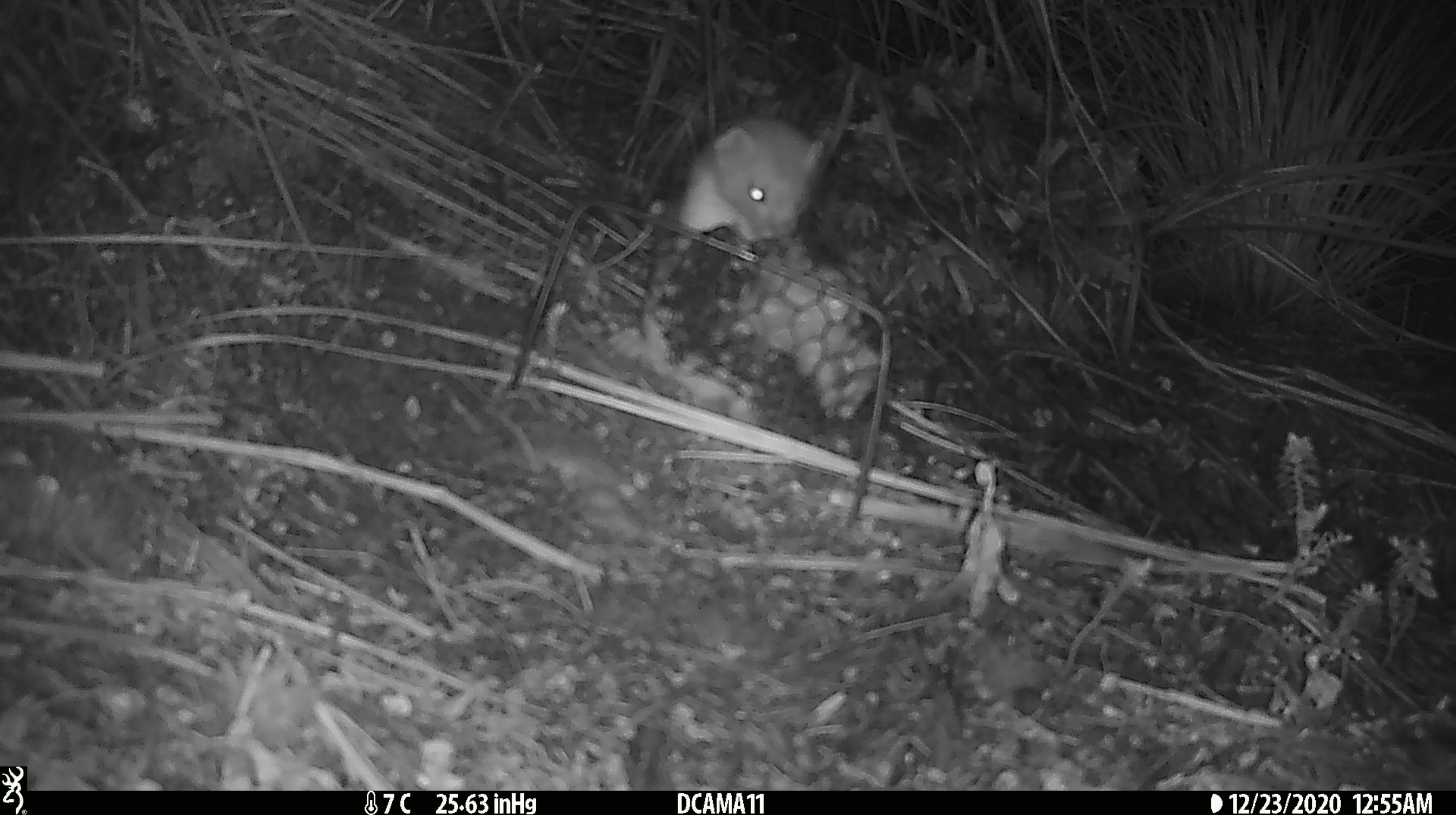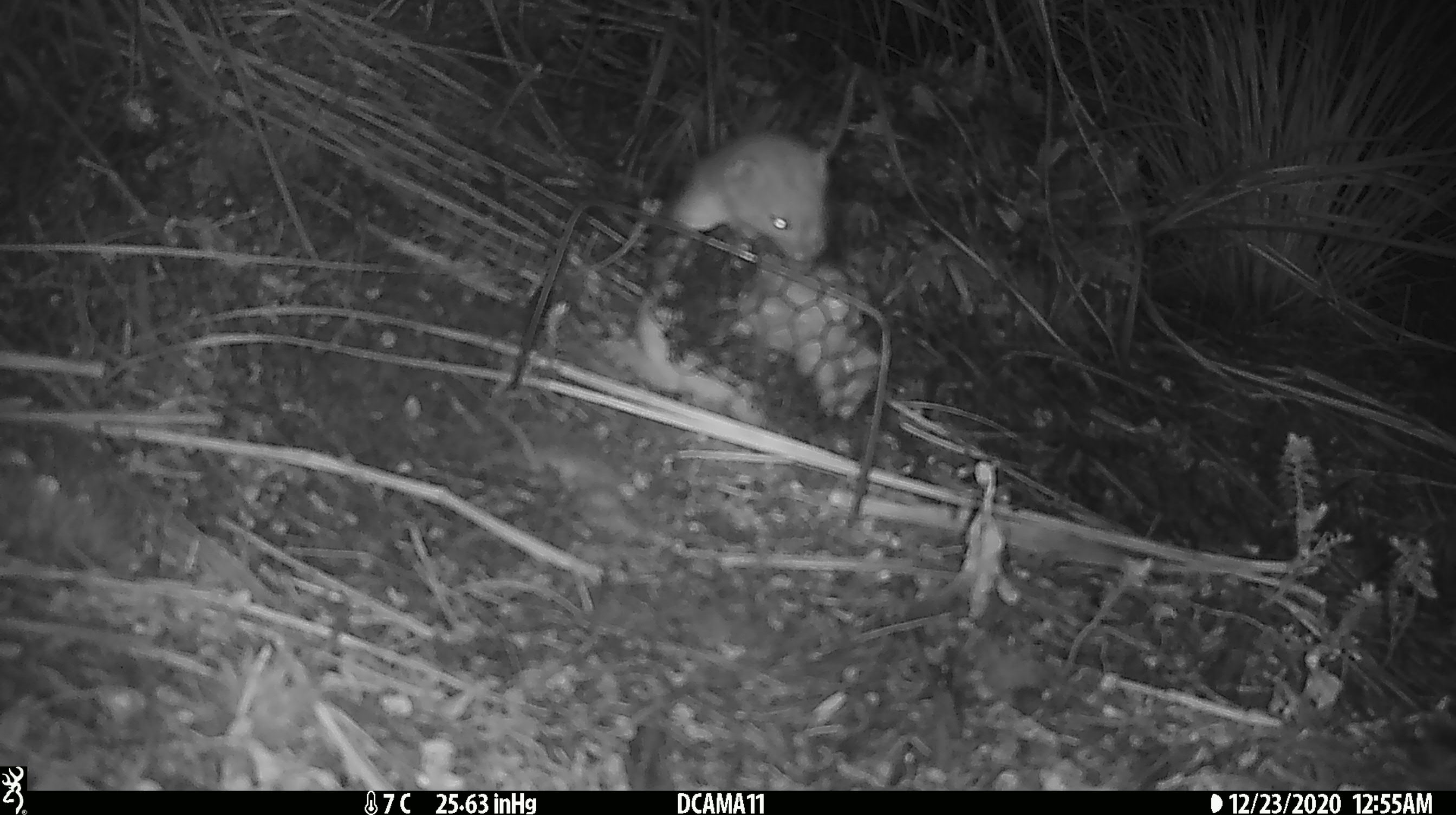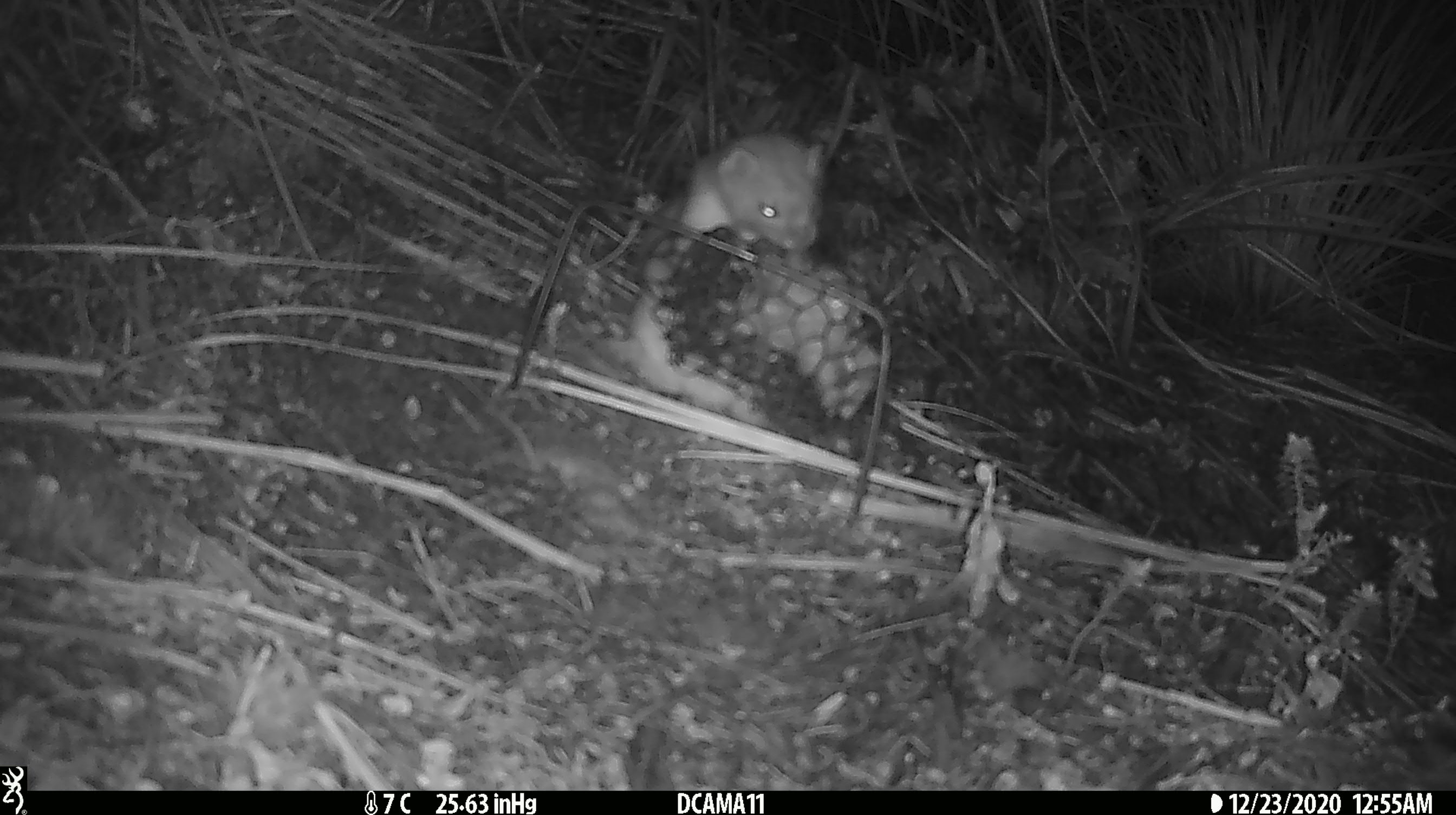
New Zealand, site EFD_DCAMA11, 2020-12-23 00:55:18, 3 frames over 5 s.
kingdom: Animalia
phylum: Chordata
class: Mammalia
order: Carnivora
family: Mustelidae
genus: Mustela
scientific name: Mustela erminea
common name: stoat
Stoat (Mustela erminea).